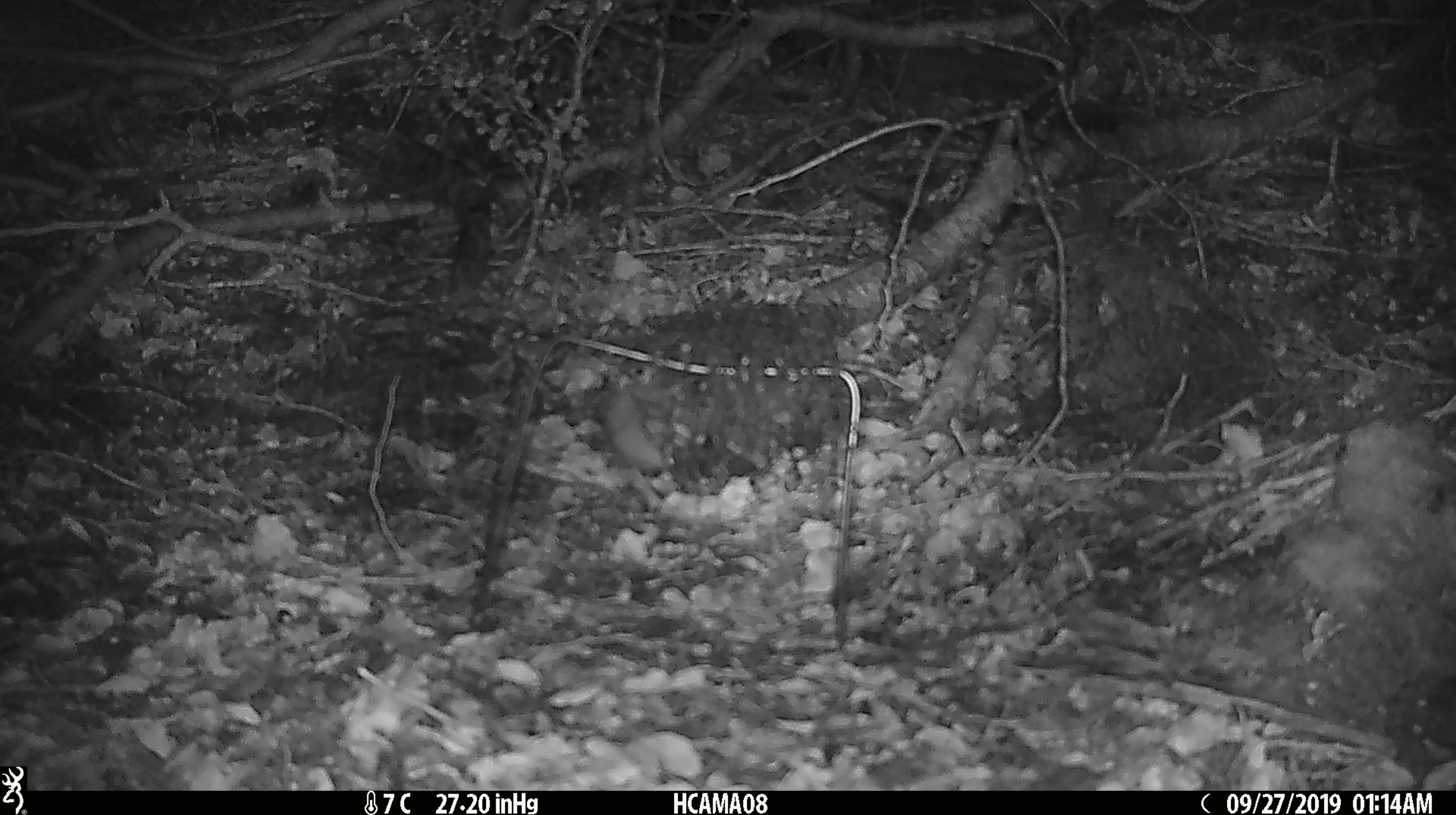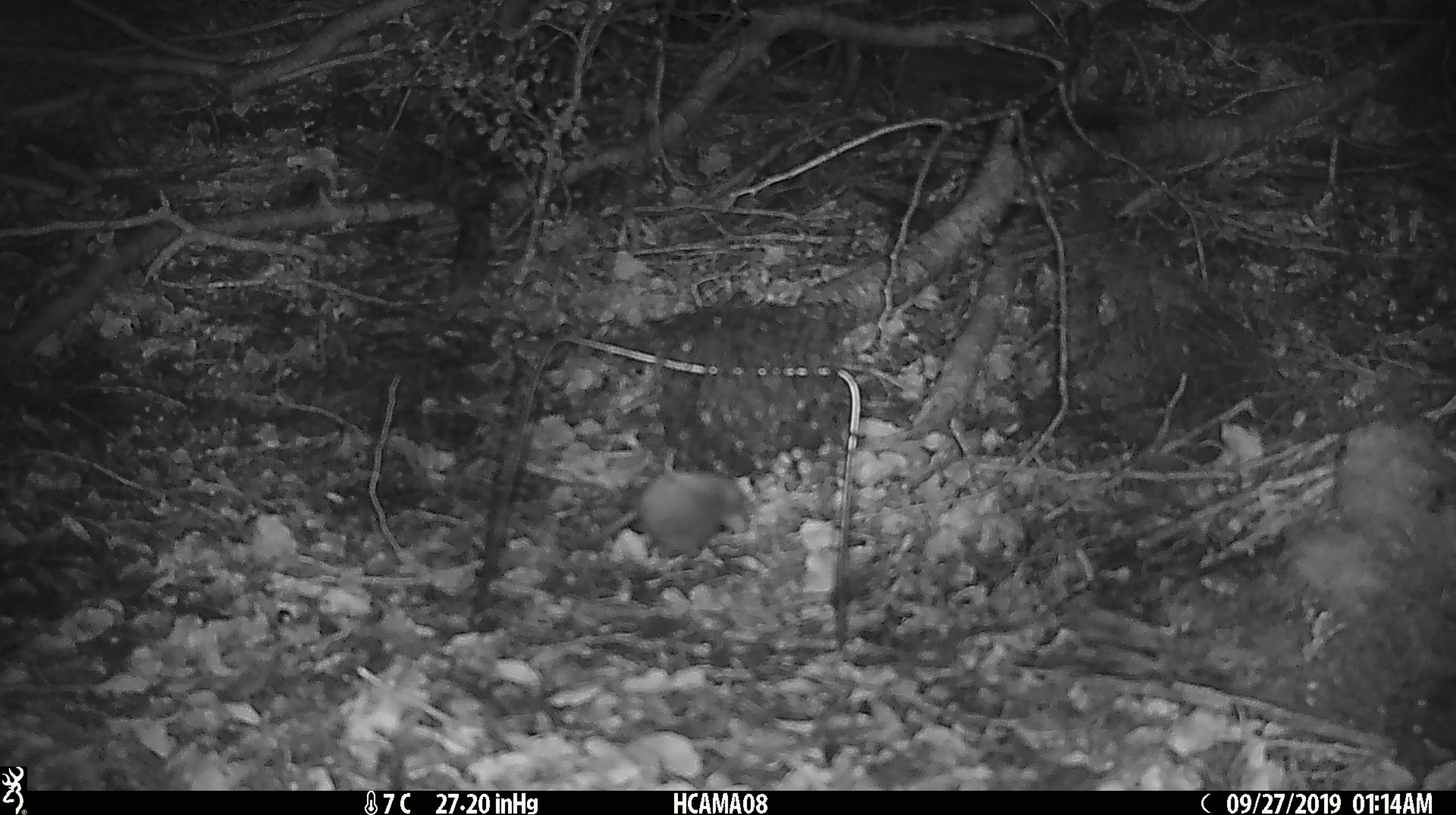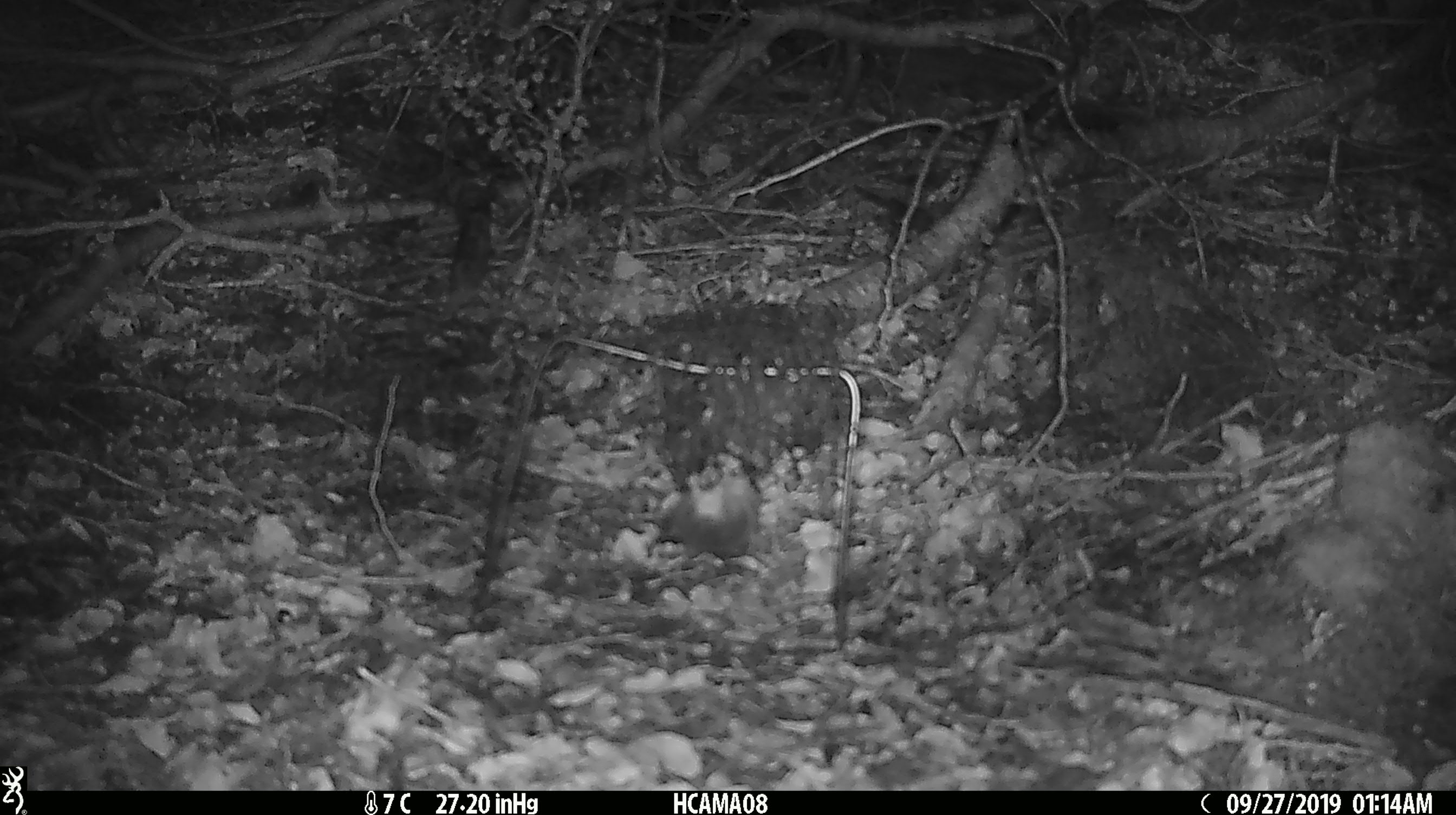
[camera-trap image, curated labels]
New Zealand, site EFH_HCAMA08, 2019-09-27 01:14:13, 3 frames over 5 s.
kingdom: Animalia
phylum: Chordata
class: Mammalia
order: Rodentia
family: Muridae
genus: Mus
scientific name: Mus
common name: mouse